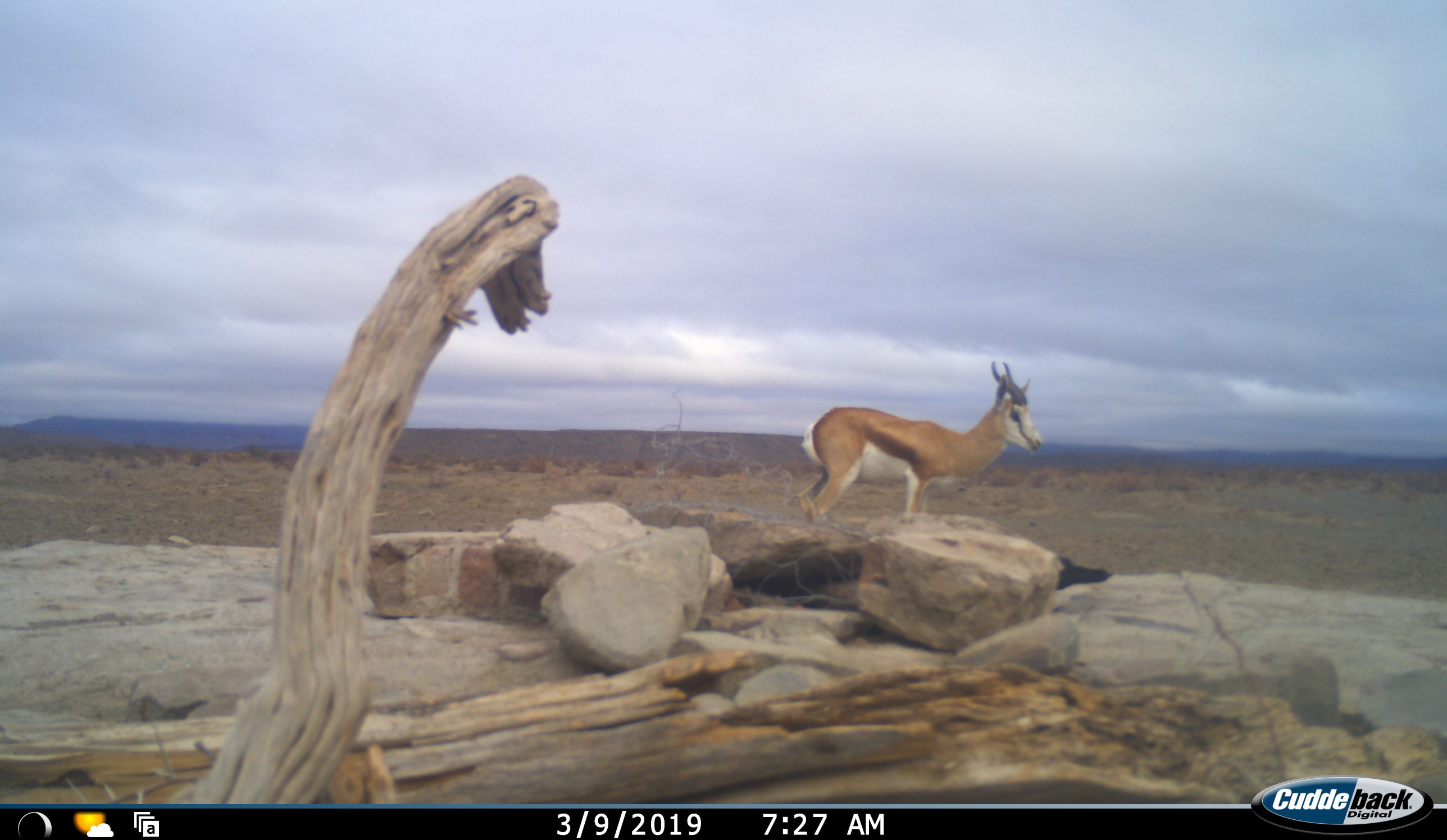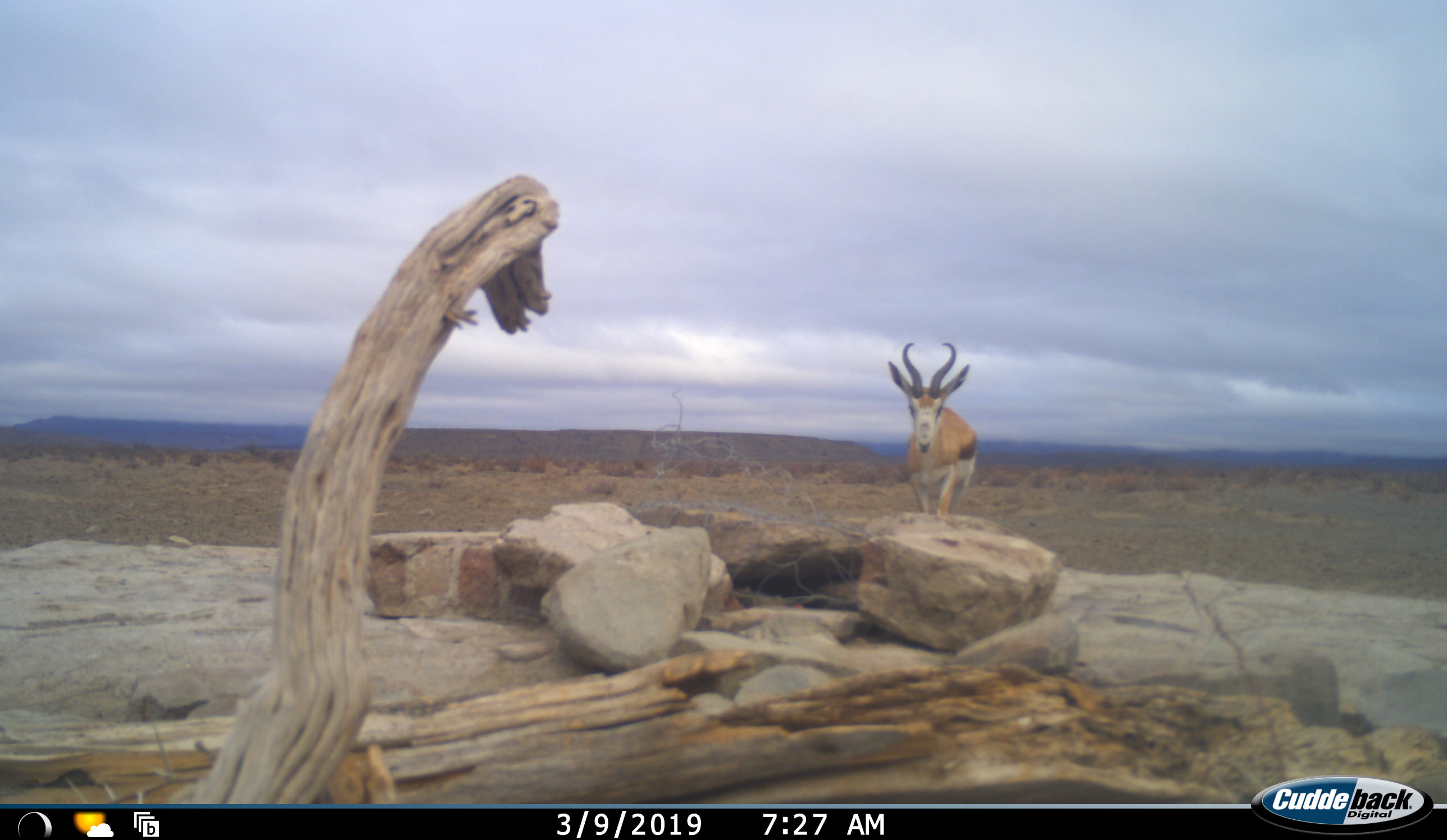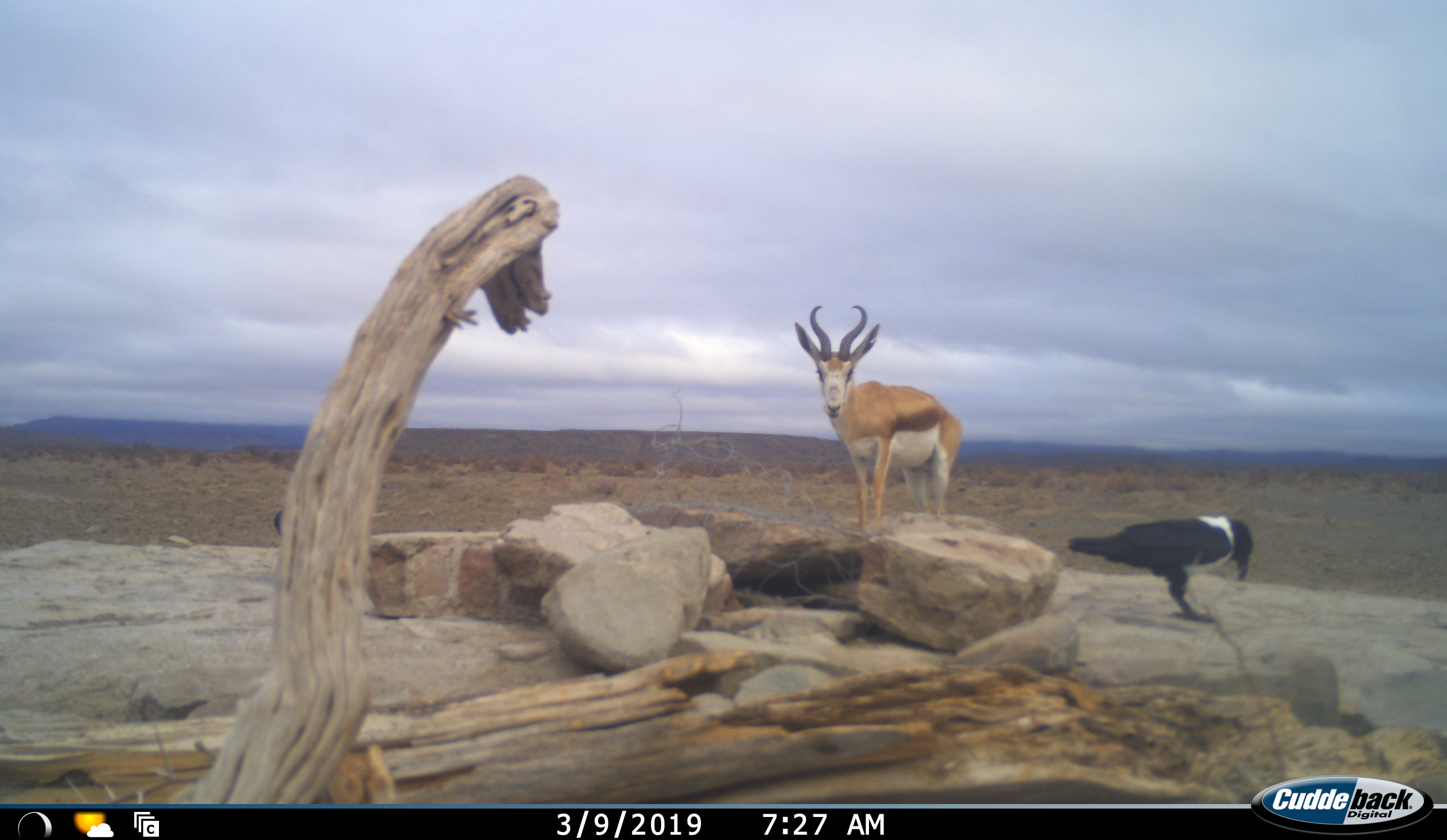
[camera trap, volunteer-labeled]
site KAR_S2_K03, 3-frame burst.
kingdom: Animalia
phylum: Chordata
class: Aves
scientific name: Aves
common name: bird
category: birdother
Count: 1.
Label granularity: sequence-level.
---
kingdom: Animalia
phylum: Chordata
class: Mammalia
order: Artiodactyla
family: Bovidae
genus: Antidorcas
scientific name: Antidorcas marsupialis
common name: springbok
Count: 1.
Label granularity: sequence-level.